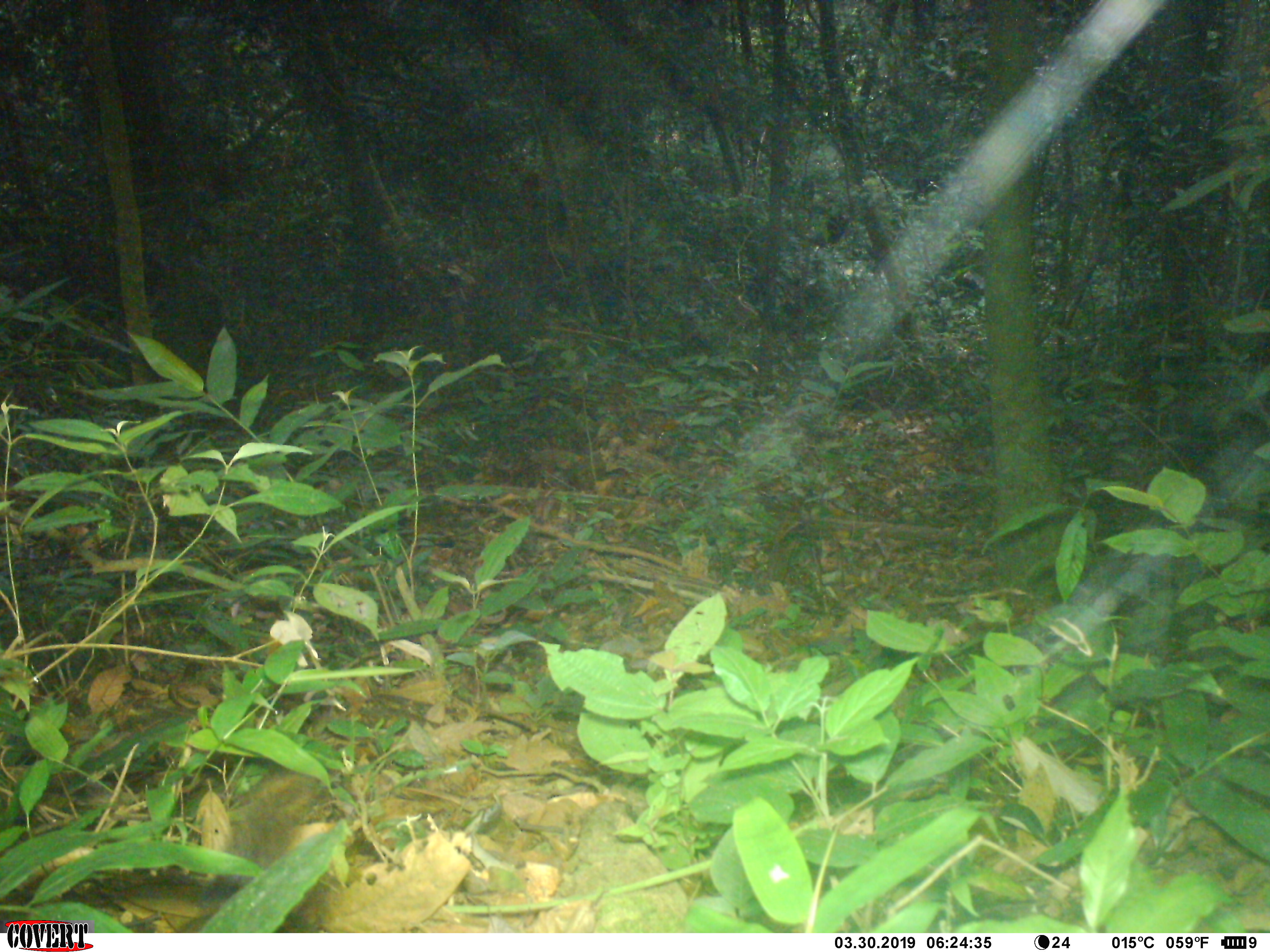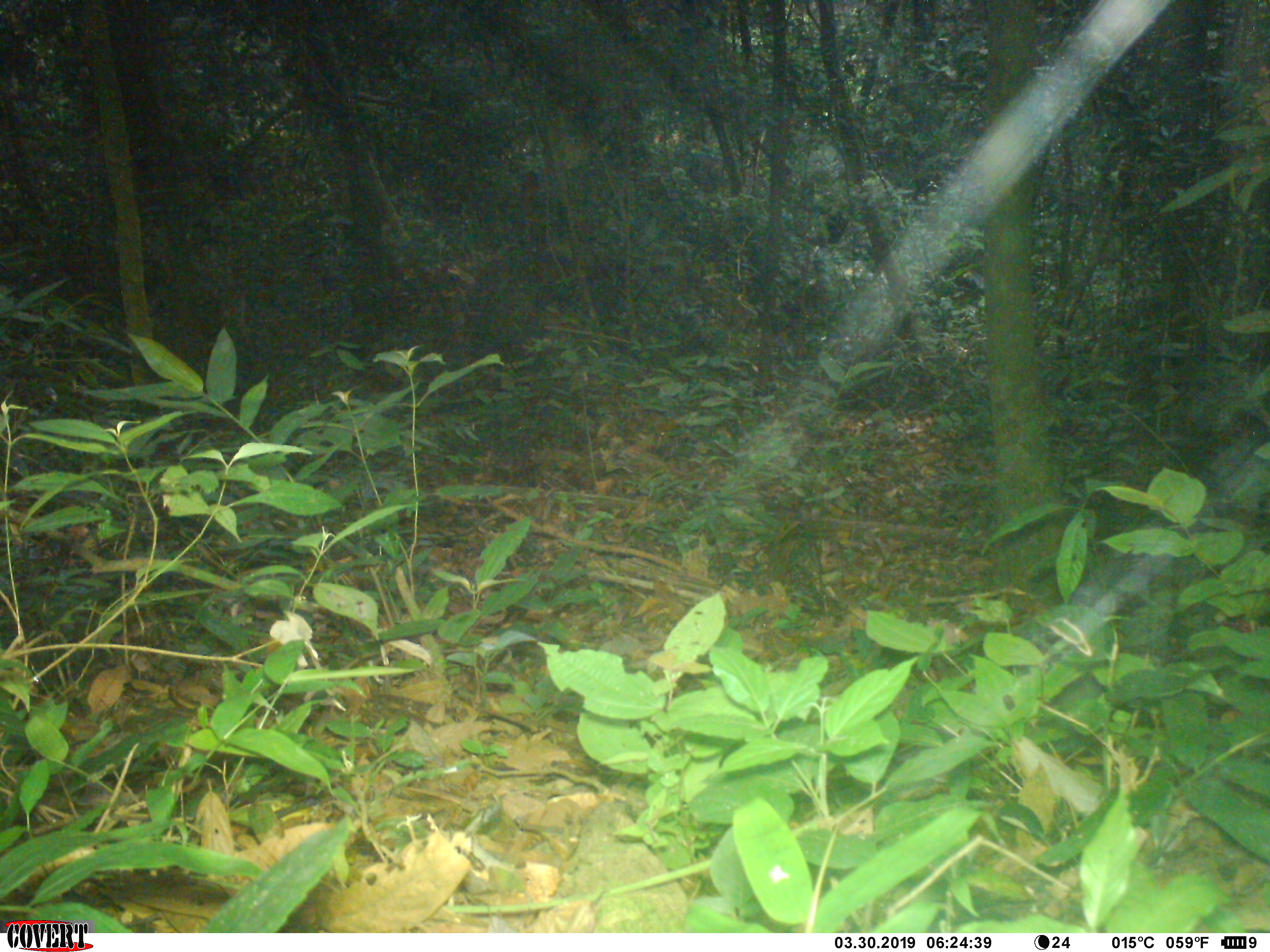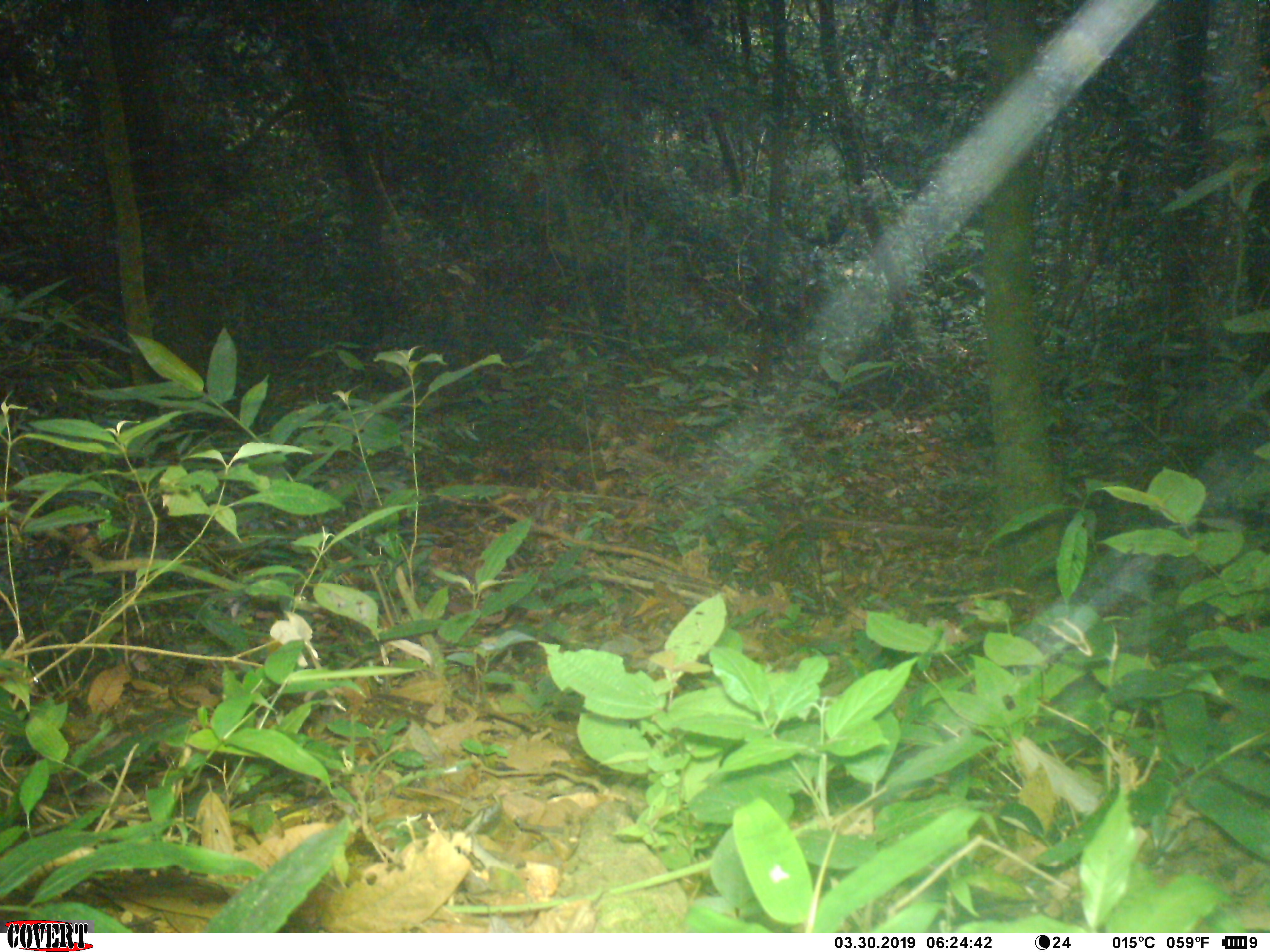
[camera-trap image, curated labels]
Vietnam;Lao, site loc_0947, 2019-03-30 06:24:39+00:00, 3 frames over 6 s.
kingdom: Animalia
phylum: Chordata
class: Mammalia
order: Rodentia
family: Sciuridae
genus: Dremomys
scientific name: Dremomys rufigenis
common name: red-cheeked squirrel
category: red cheeked squirrel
Red cheeked squirrel (red-cheeked squirrel) (Dremomys rufigenis). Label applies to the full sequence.